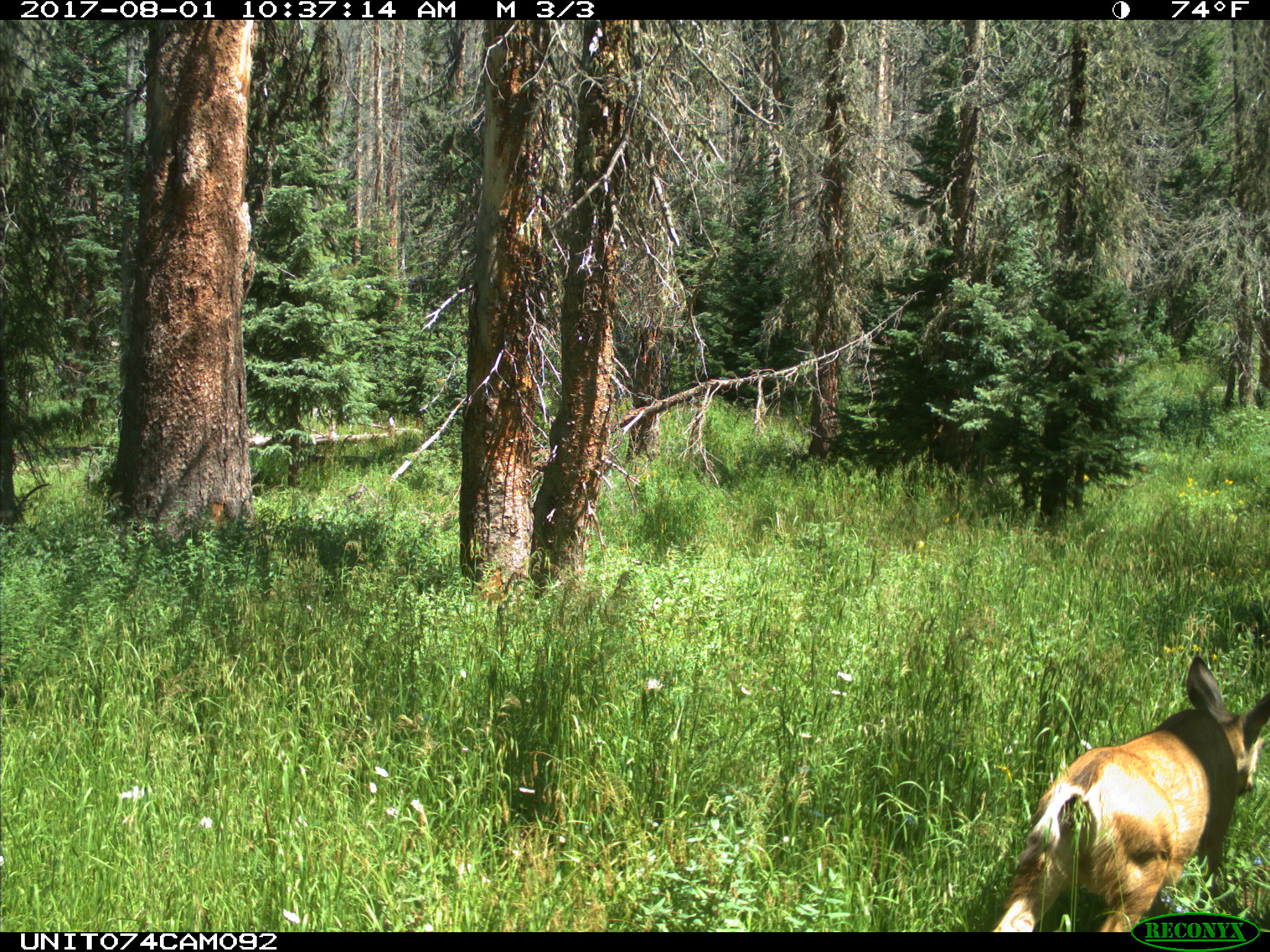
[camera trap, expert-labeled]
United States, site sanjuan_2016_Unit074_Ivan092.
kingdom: Animalia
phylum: Chordata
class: Mammalia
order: Artiodactyla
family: Cervidae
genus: Odocoileus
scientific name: Odocoileus hemionus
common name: mule deer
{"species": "Odocoileus hemionus (mule deer)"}